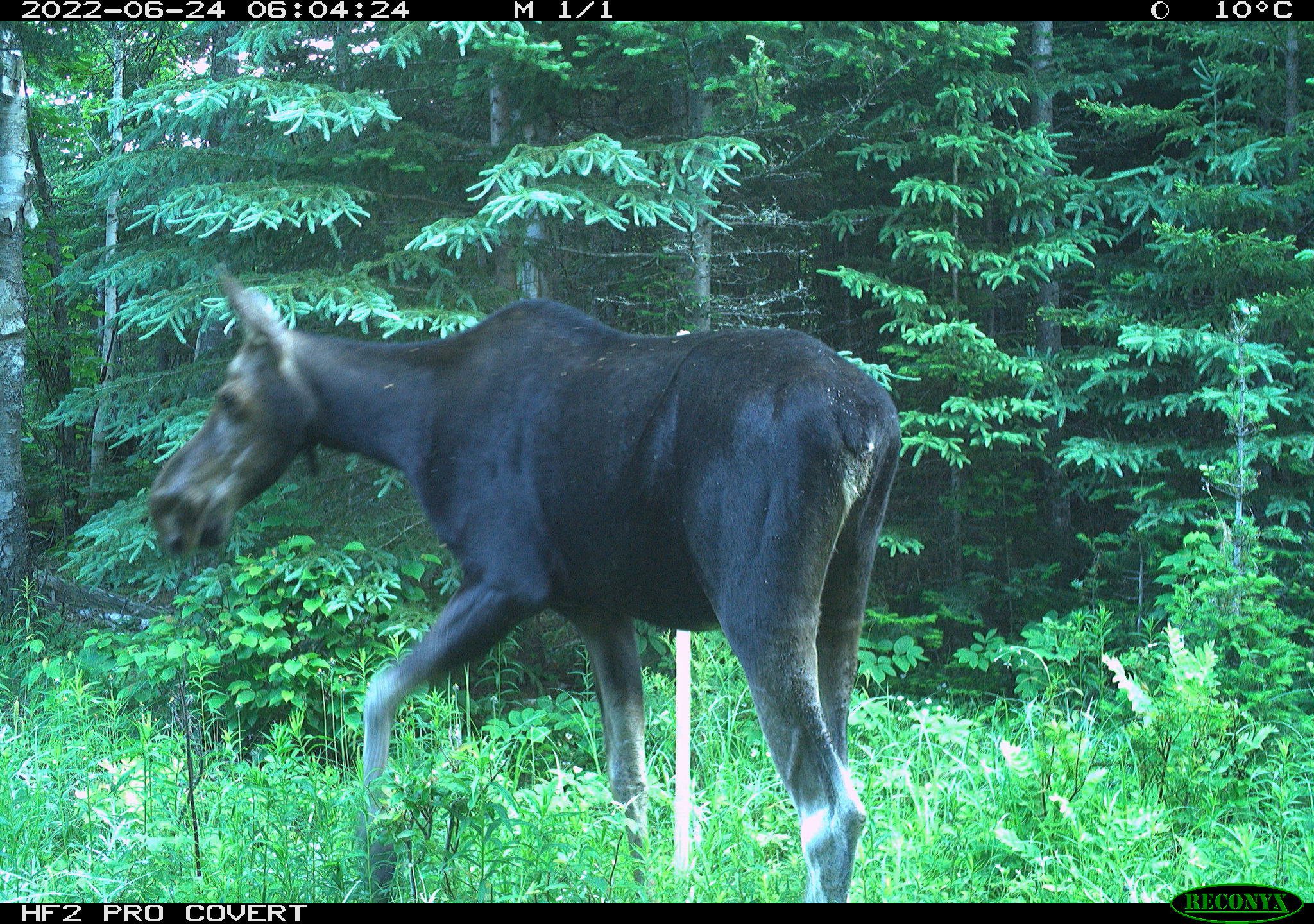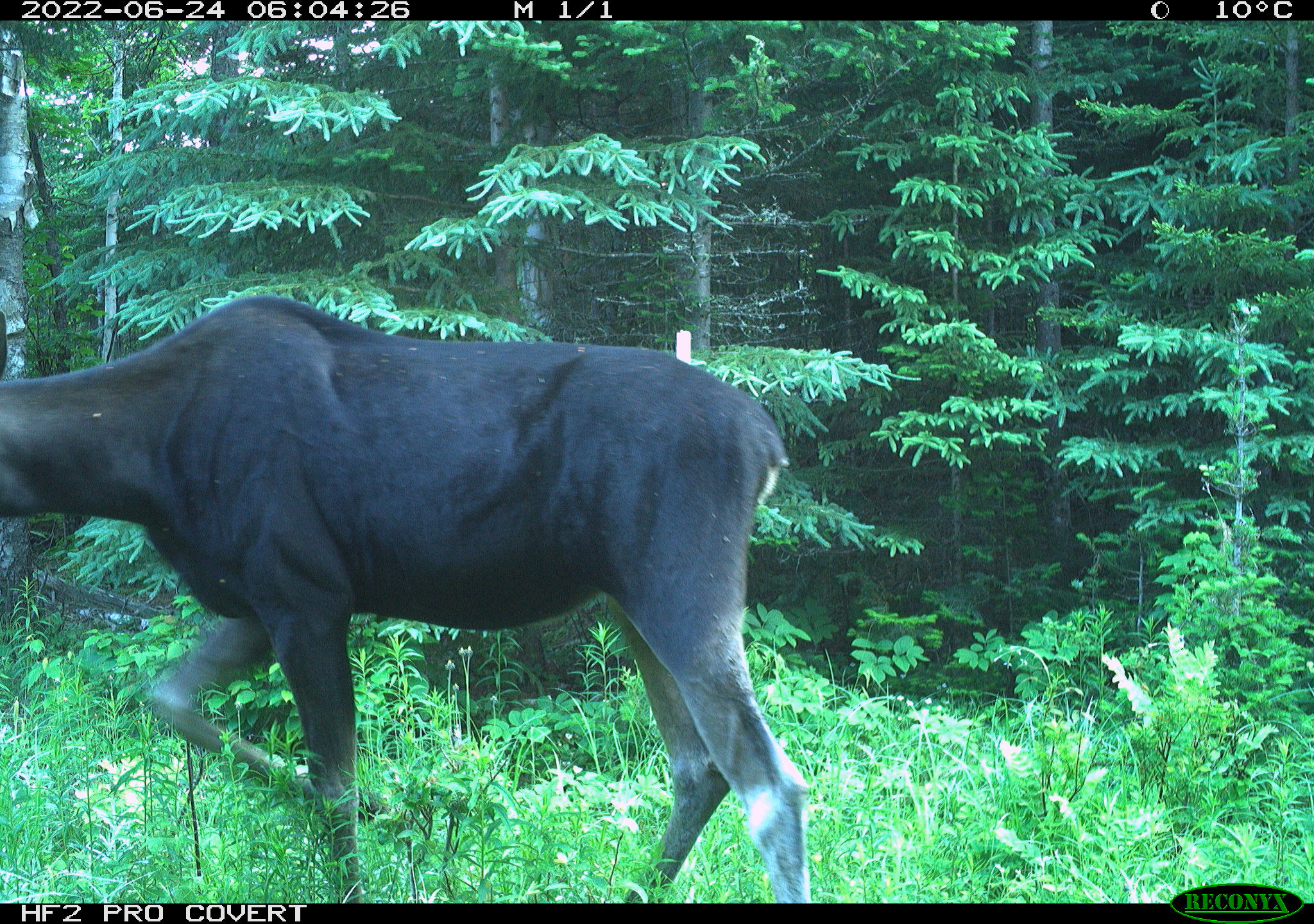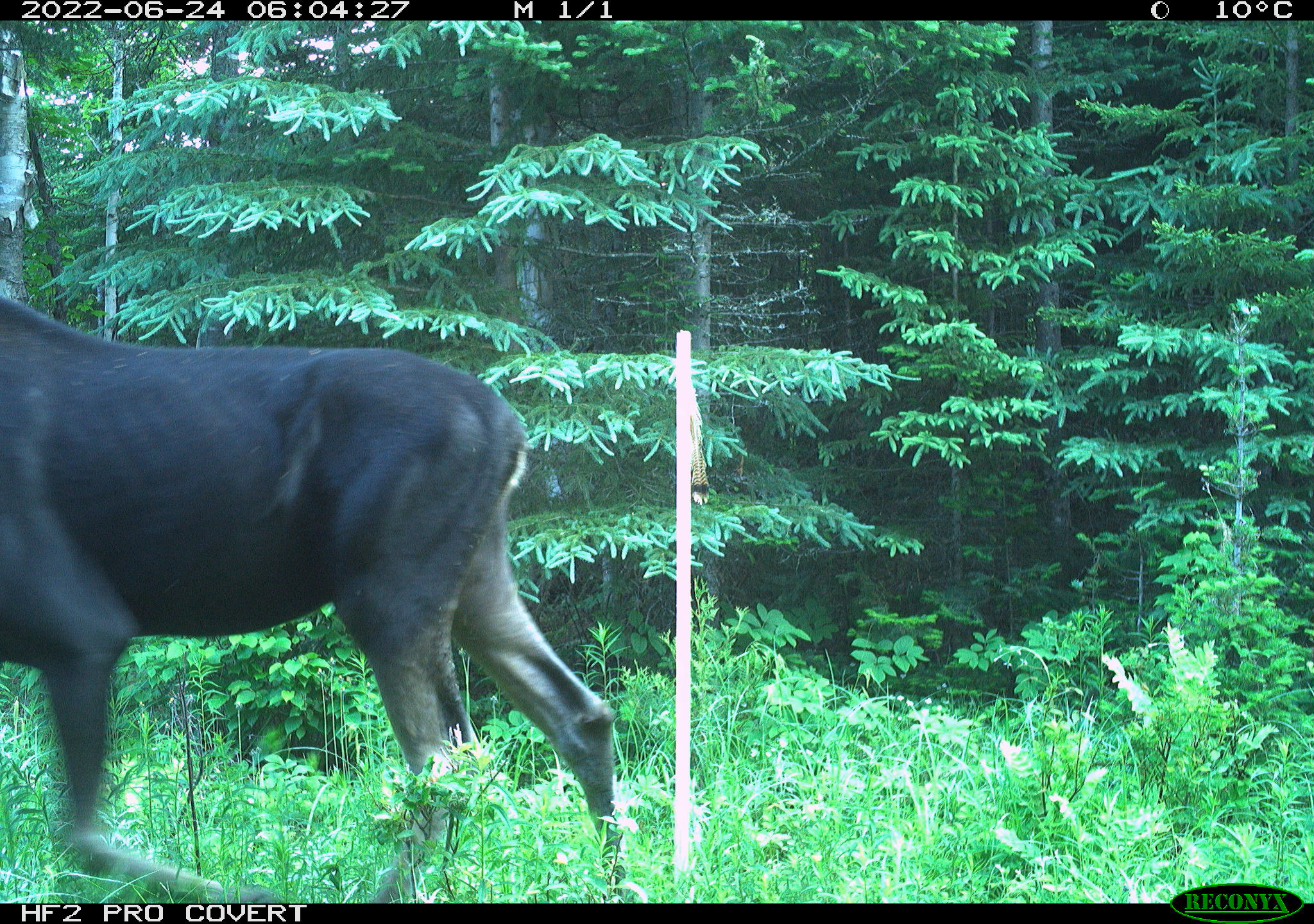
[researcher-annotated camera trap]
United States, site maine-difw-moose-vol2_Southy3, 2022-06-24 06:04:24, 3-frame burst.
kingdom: Animalia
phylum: Chordata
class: Mammalia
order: Artiodactyla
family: Cervidae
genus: Alces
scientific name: Alces alces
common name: moose